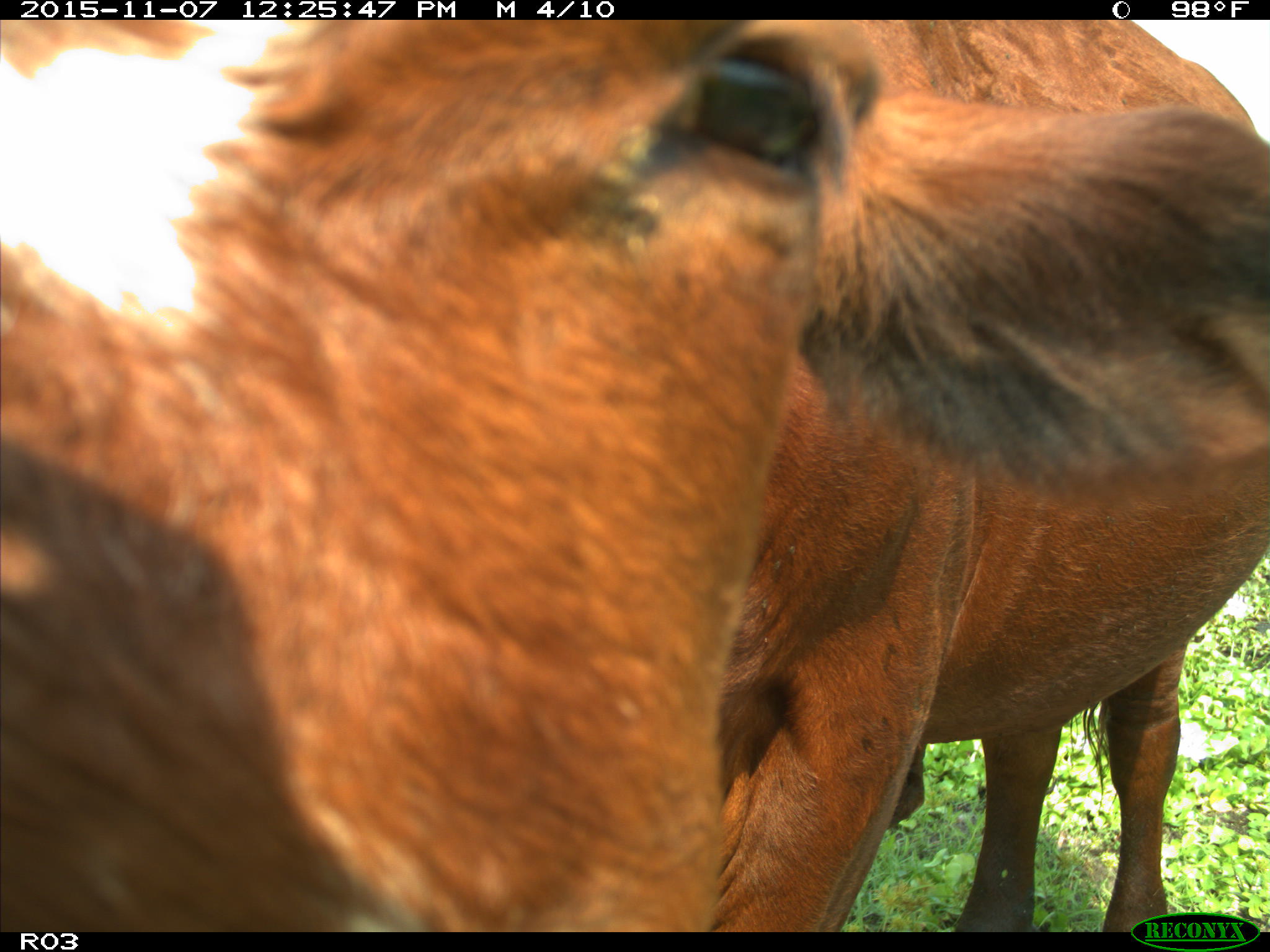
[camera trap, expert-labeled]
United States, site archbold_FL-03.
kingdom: Animalia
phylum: Chordata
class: Mammalia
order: Artiodactyla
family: Bovidae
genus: Bos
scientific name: Bos taurus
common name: domestic cow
Bos taurus (domestic cow).